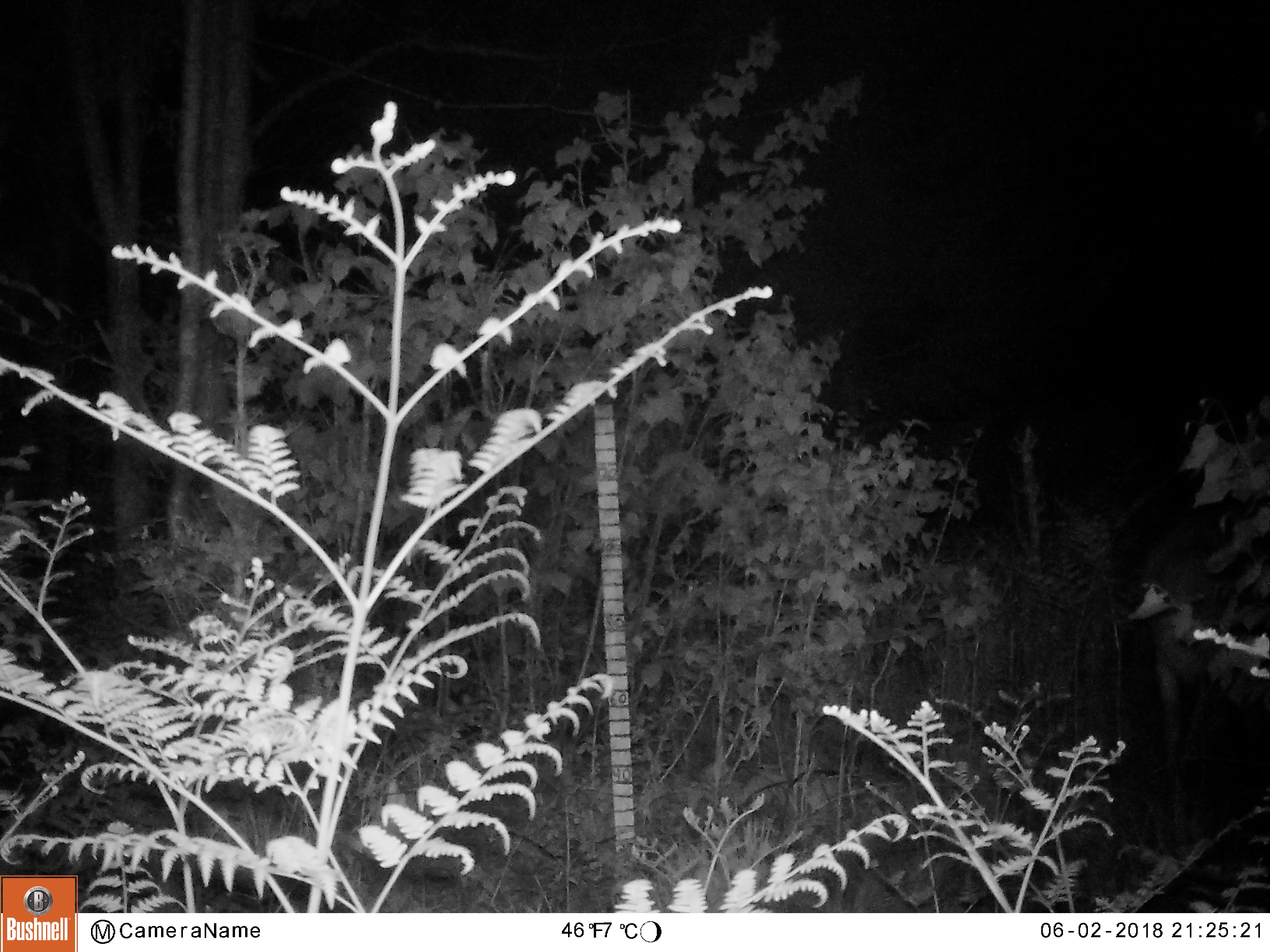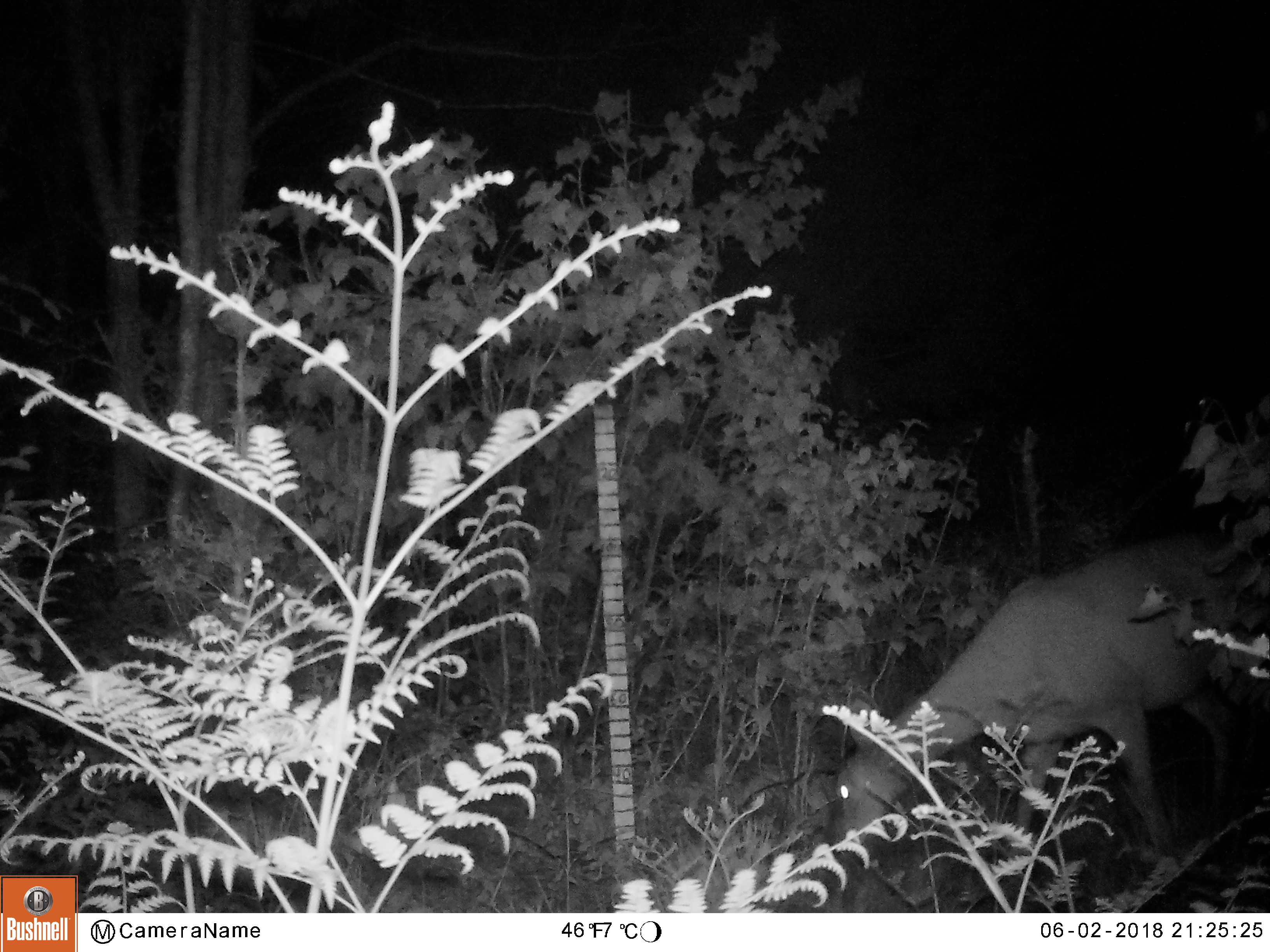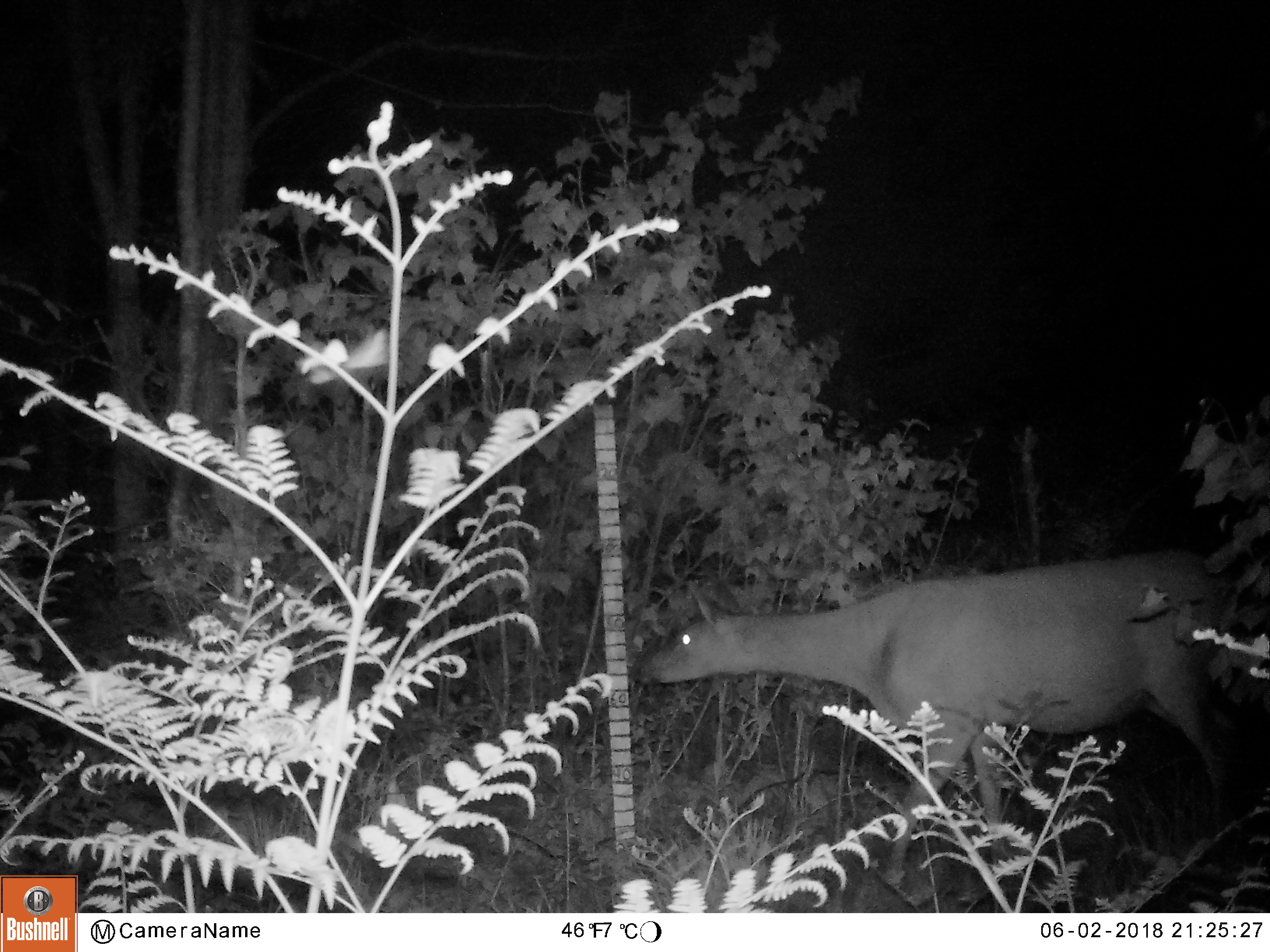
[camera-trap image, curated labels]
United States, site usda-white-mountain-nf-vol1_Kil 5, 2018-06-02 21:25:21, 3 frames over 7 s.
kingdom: Animalia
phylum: Chordata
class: Mammalia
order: Artiodactyla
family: Cervidae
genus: Odocoileus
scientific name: Odocoileus virginianus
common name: white-tailed deer